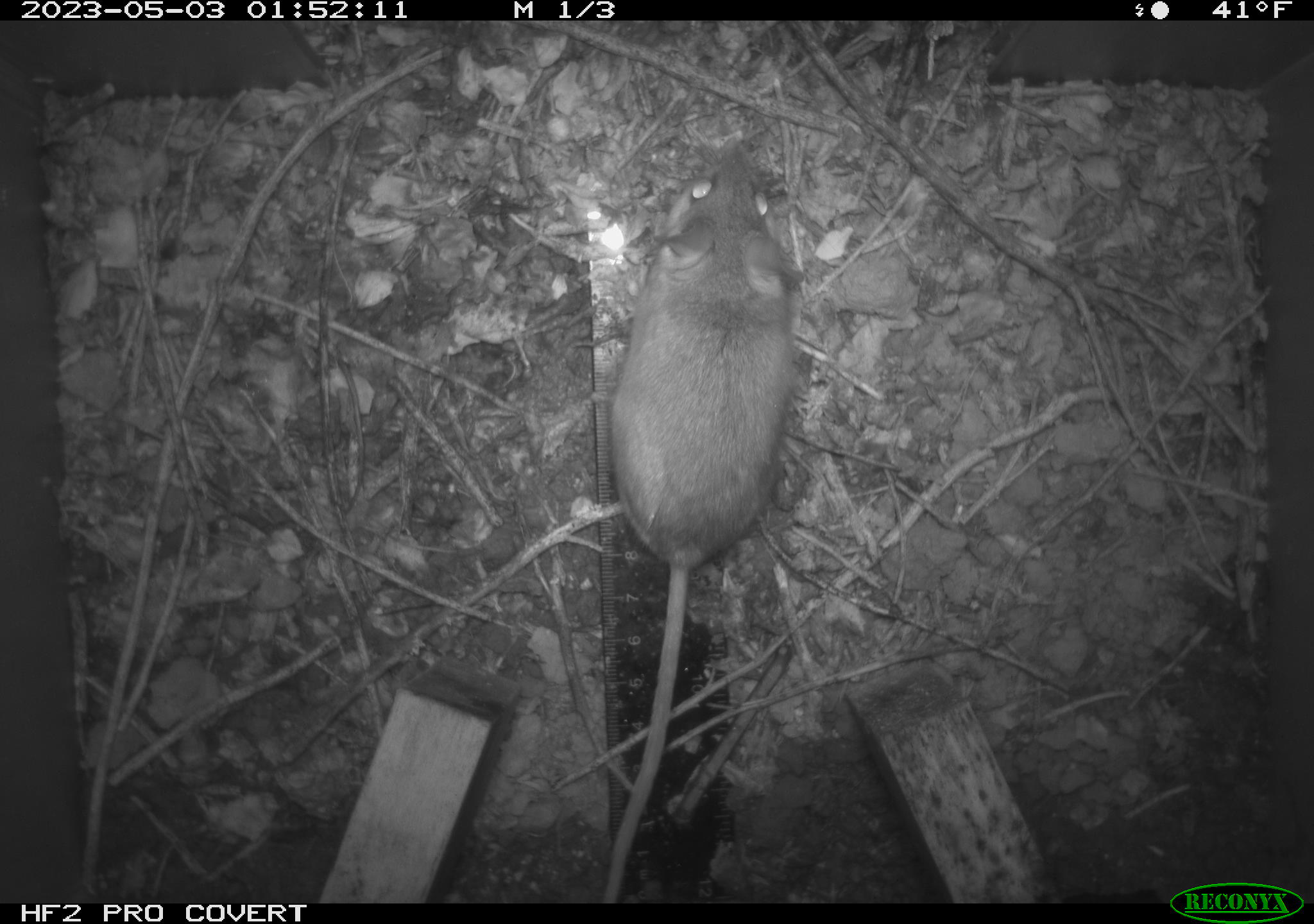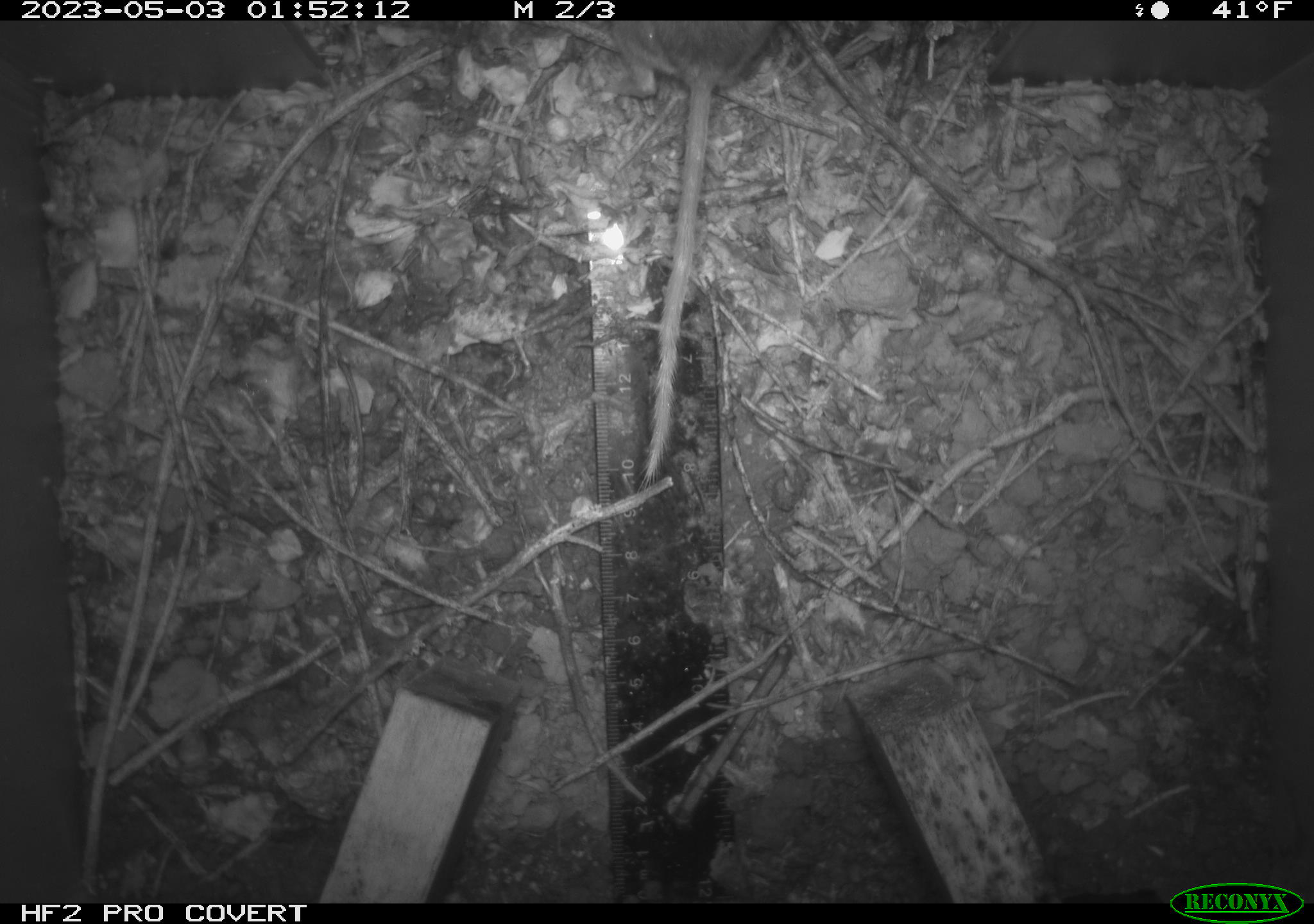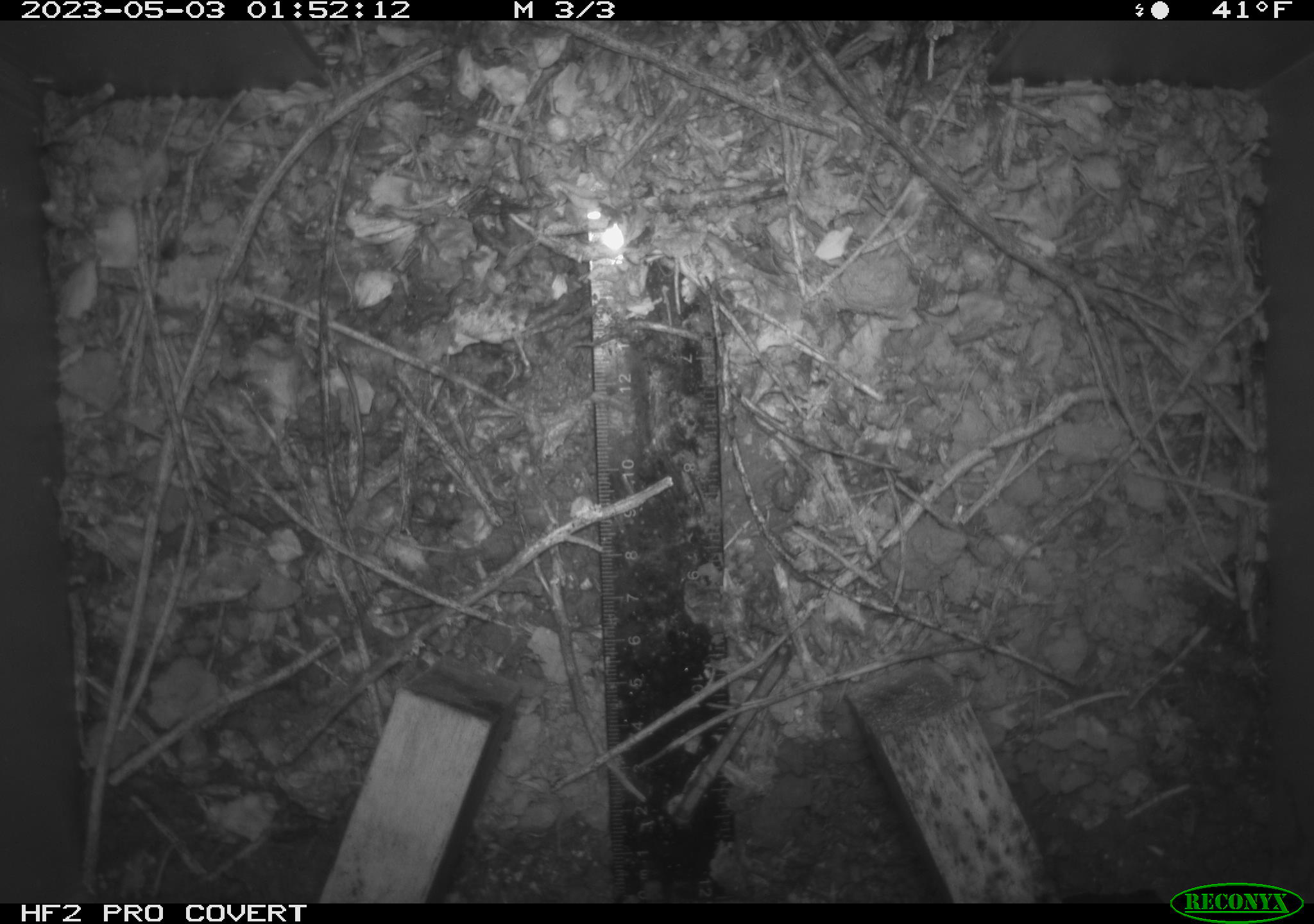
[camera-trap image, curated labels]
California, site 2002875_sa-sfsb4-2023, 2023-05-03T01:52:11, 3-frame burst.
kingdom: Animalia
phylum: Chordata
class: Mammalia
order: Rodentia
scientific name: Rodentia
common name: mouse species